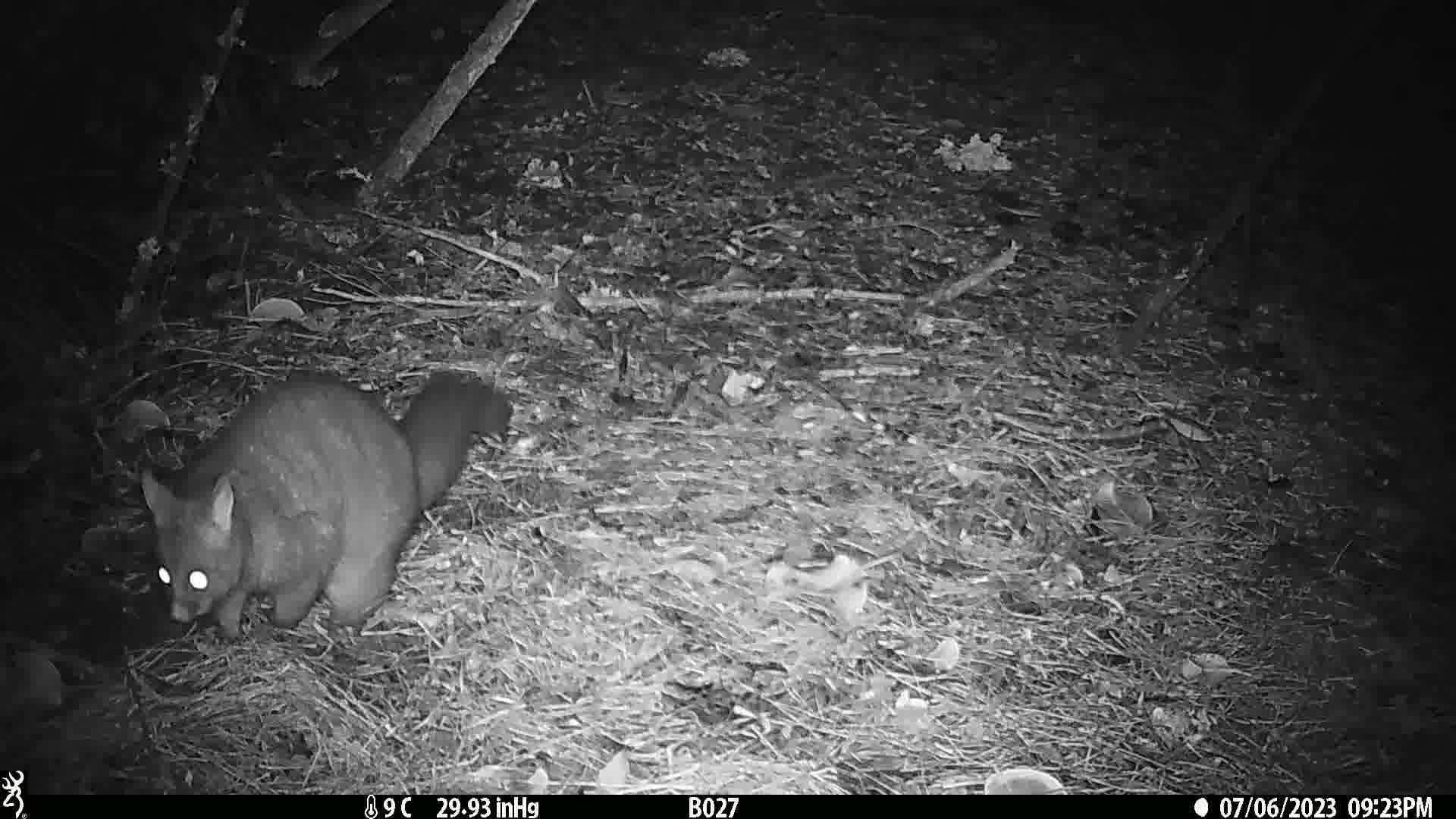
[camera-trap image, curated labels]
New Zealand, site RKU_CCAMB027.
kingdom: Animalia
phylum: Chordata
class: Mammalia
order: Diprotodontia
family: Phalangeridae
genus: Trichosurus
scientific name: Trichosurus vulpecula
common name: common brushtail possum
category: possum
Possum (common brushtail possum) (Trichosurus vulpecula).